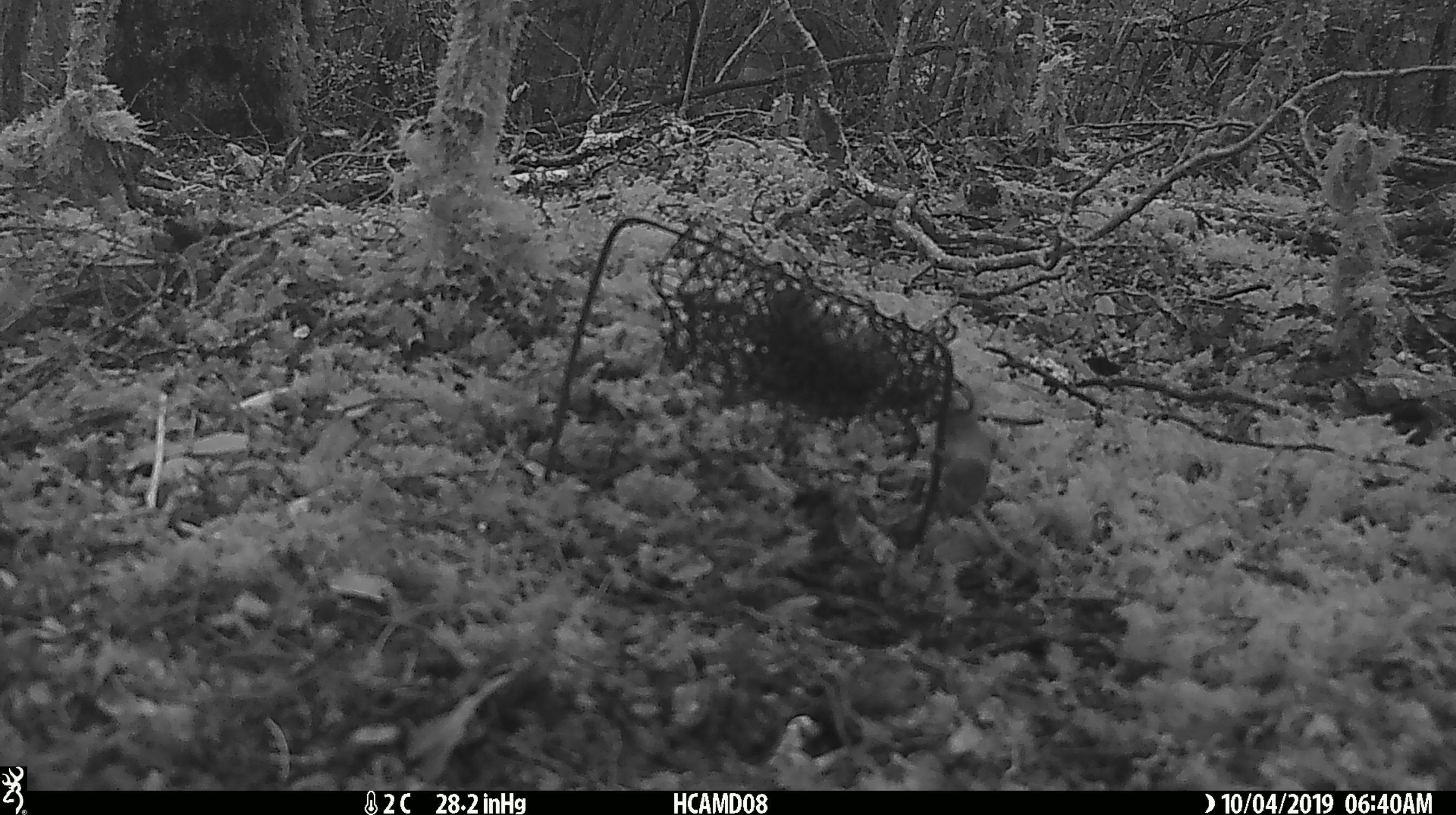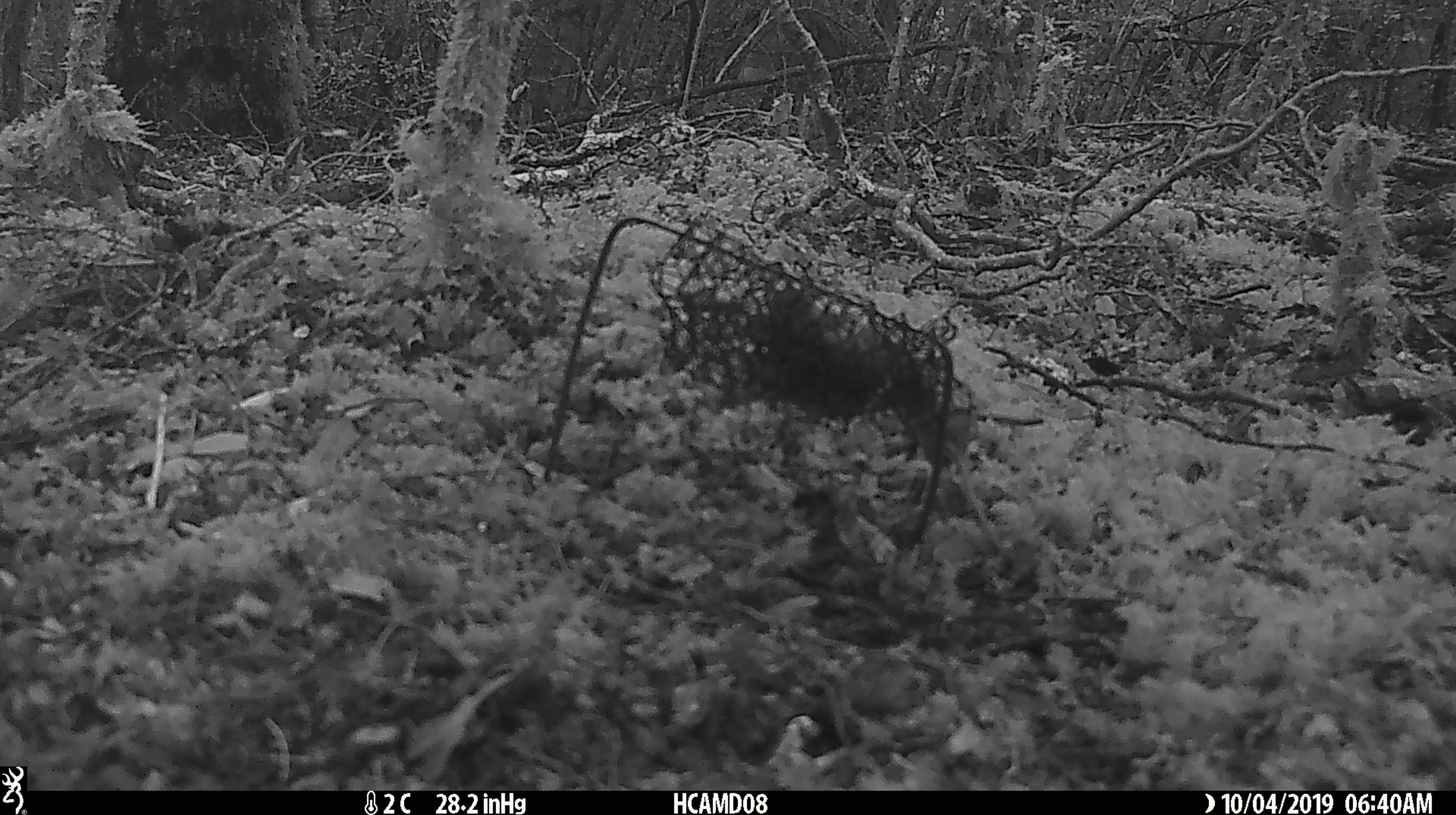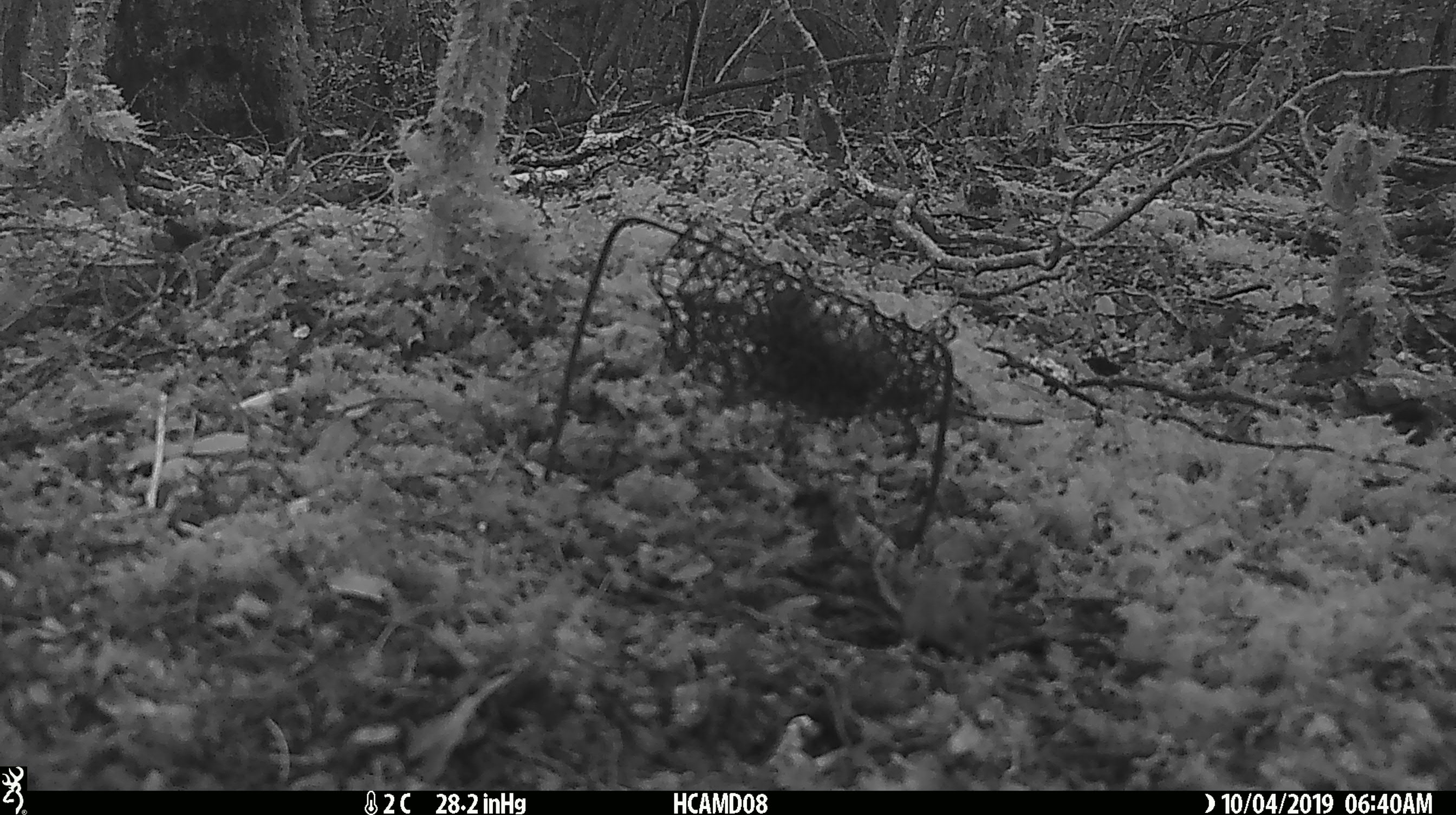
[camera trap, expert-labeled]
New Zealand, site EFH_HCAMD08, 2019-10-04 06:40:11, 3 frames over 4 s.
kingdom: Animalia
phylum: Chordata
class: Mammalia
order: Rodentia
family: Muridae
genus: Mus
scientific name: Mus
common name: mouse